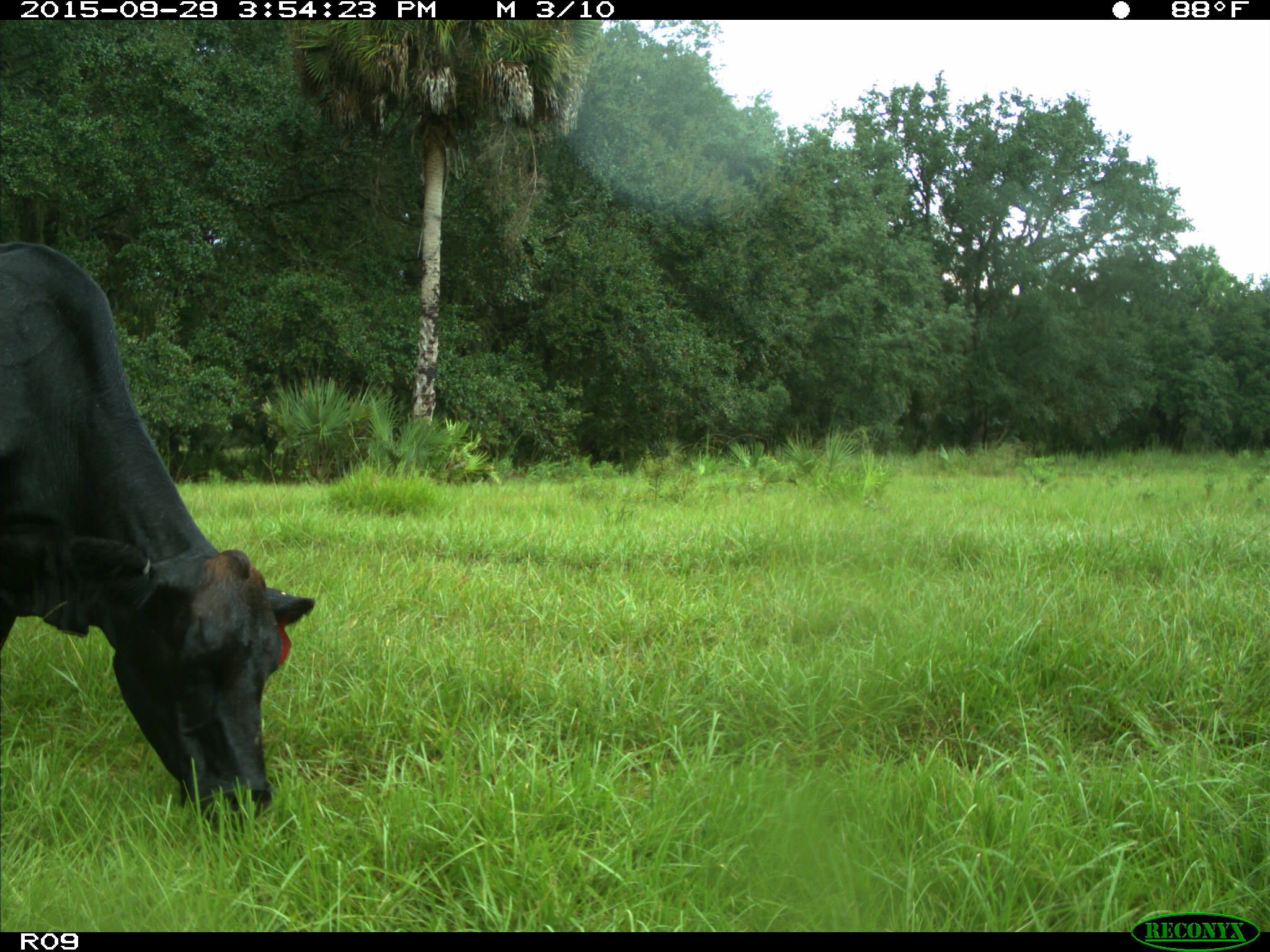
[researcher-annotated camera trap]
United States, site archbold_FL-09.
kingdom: Animalia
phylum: Chordata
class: Mammalia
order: Artiodactyla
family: Bovidae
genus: Bos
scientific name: Bos taurus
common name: domestic cow